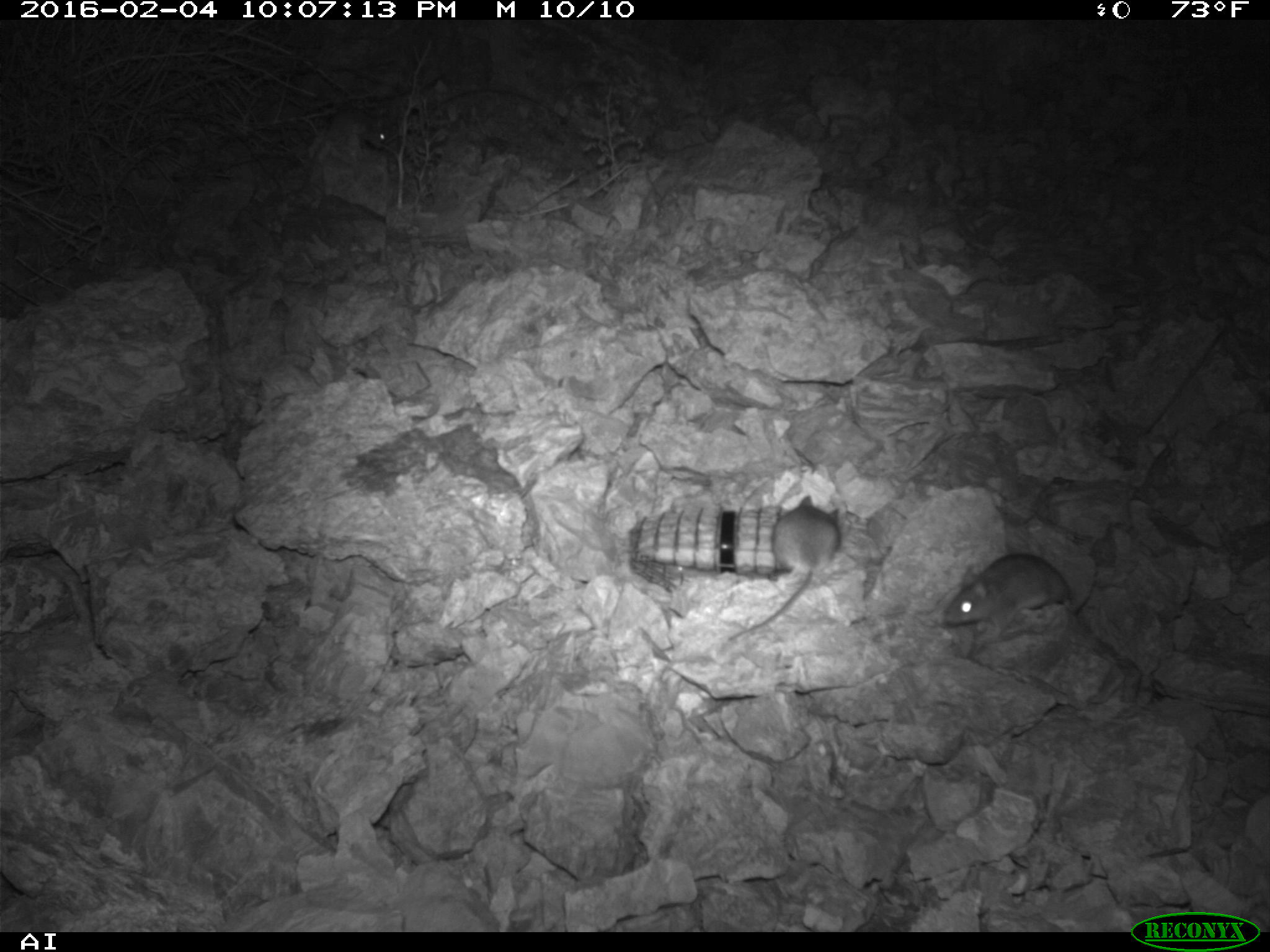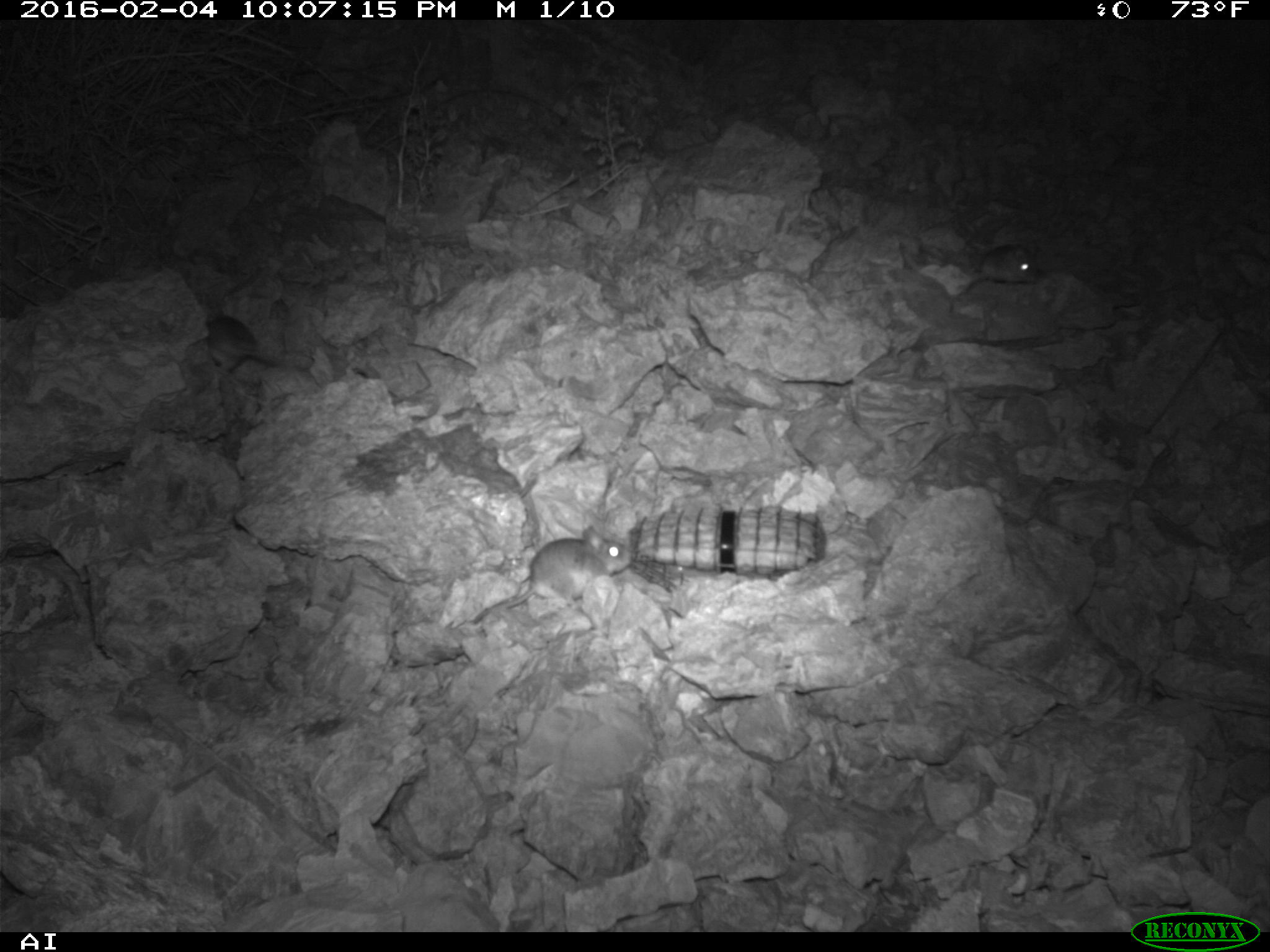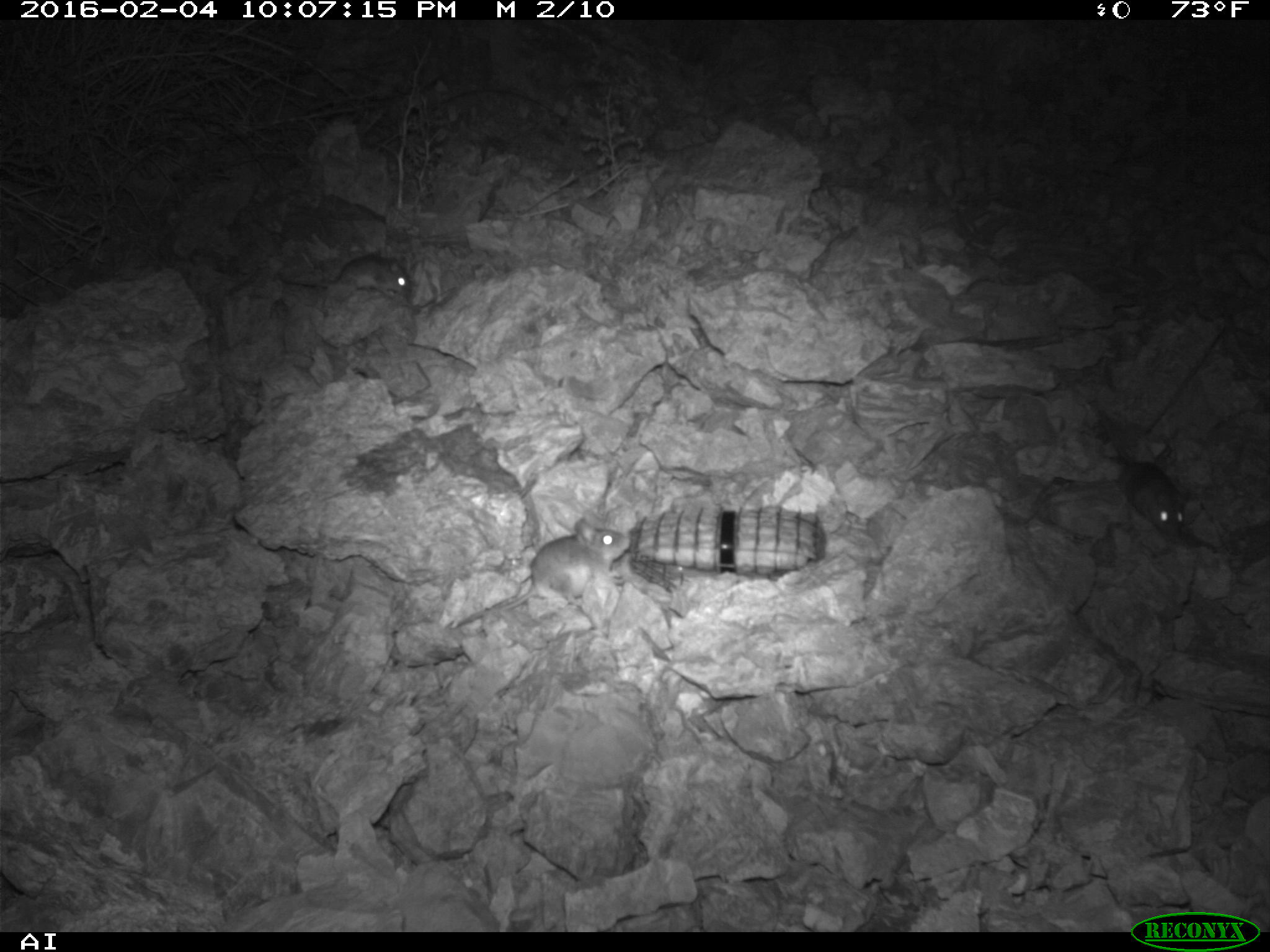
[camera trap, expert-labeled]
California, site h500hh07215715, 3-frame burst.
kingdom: Animalia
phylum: Chordata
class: Mammalia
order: Rodentia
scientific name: Rodentia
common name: rodent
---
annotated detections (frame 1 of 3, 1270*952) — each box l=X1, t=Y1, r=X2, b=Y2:
rodent: l=723, t=492, r=842, b=646; l=946, t=549, r=1101, b=641; l=322, t=99, r=389, b=149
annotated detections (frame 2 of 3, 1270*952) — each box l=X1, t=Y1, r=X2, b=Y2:
rodent: l=473, t=526, r=631, b=624; l=202, t=309, r=285, b=371; l=963, t=244, r=1036, b=293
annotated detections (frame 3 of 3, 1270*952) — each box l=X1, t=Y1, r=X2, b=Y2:
rodent: l=449, t=519, r=629, b=629; l=1096, t=408, r=1186, b=537; l=278, t=254, r=411, b=296